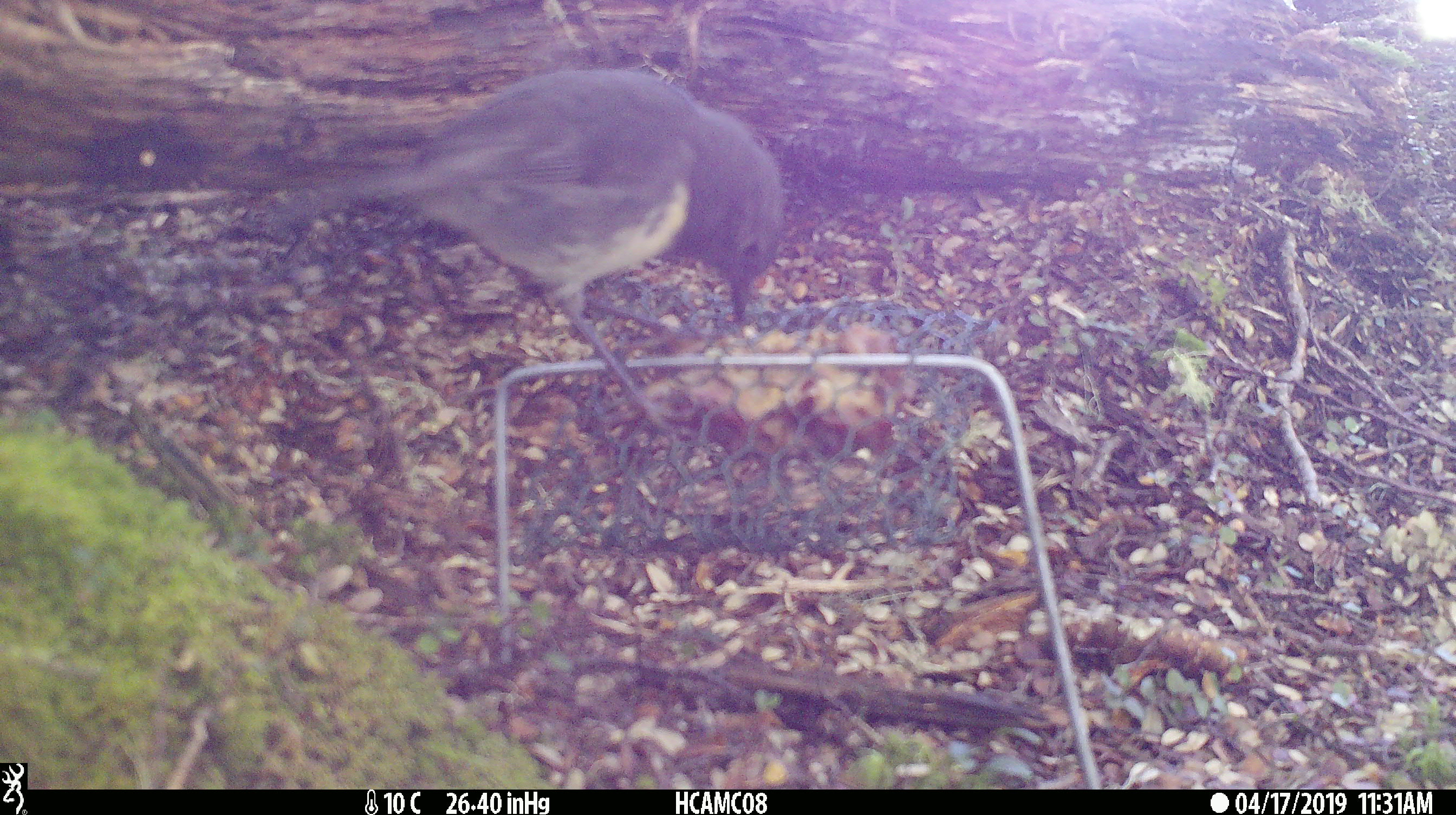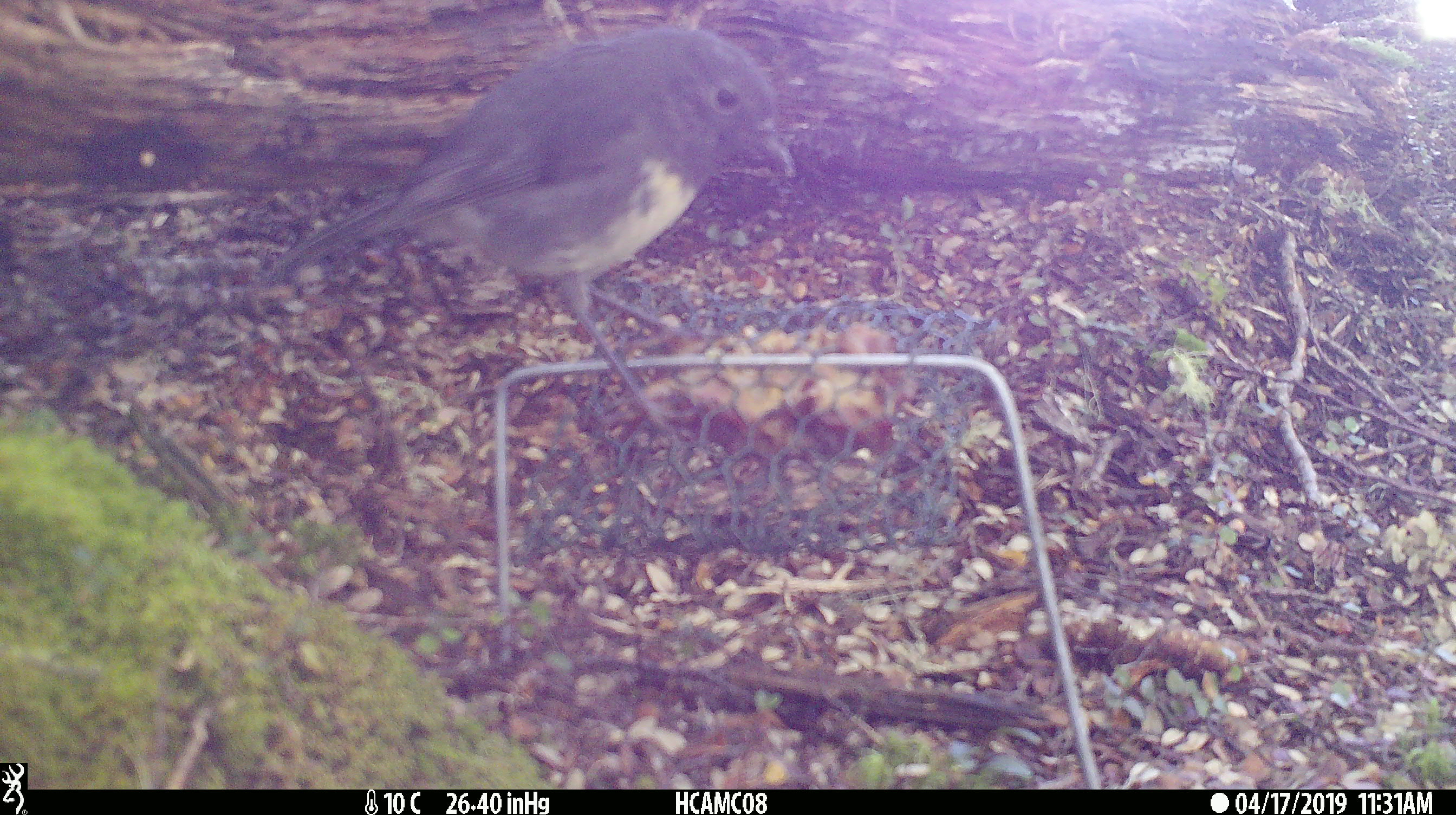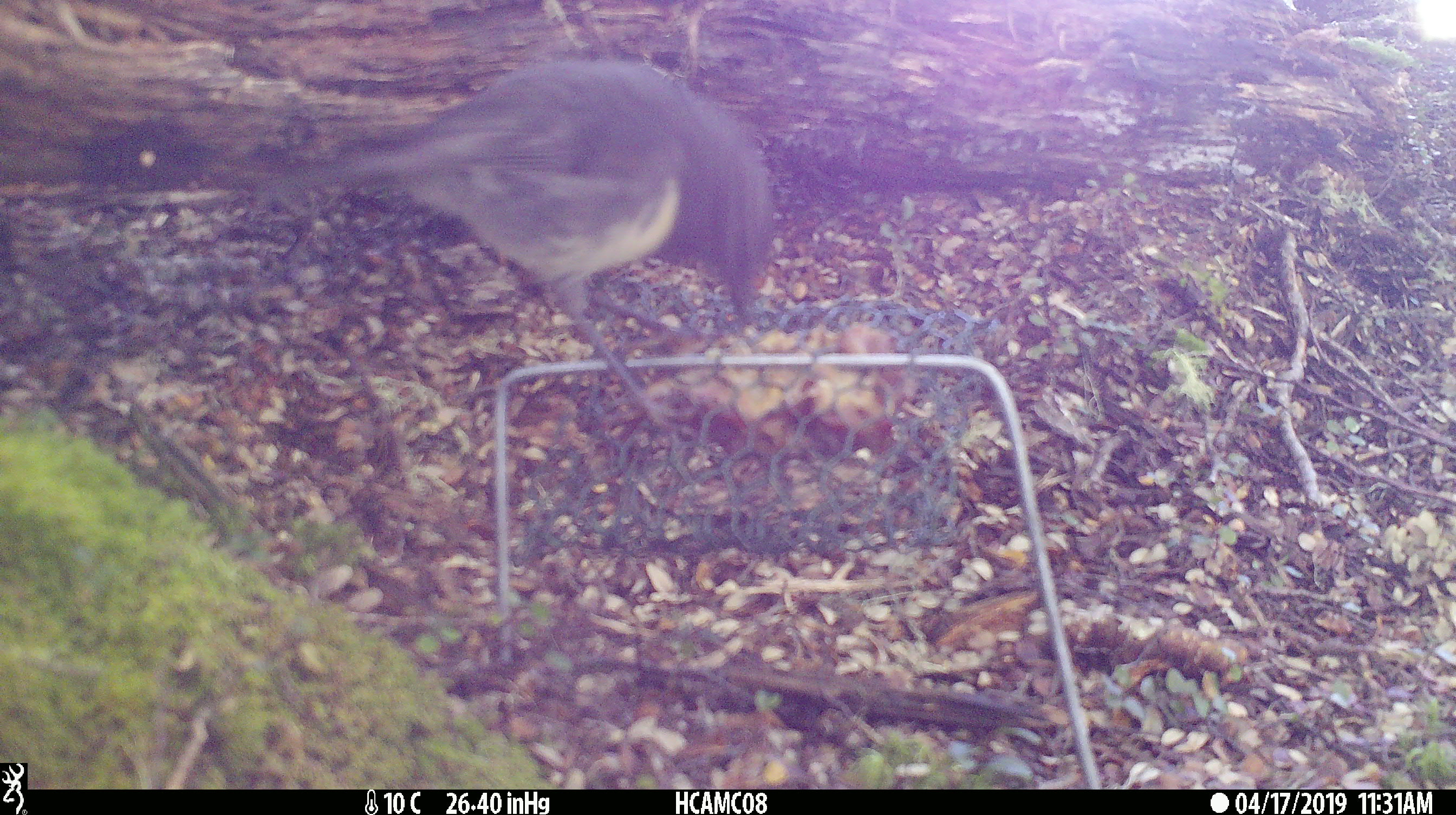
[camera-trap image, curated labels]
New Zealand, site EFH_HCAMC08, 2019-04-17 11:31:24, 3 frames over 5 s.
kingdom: Animalia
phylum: Chordata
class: Aves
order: Passeriformes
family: Petroicidae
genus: Petroica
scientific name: Petroica australis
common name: new zealand robin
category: robin